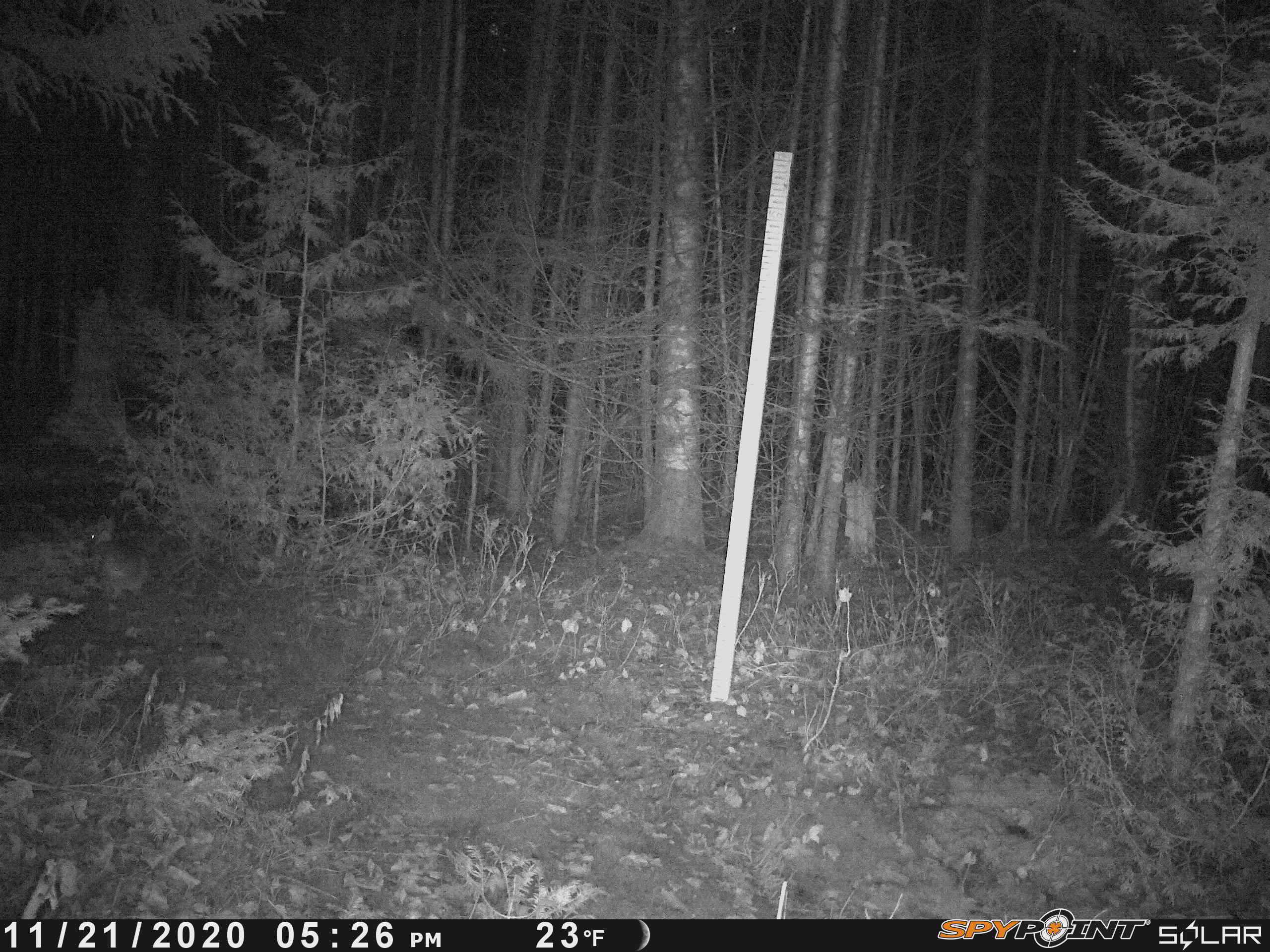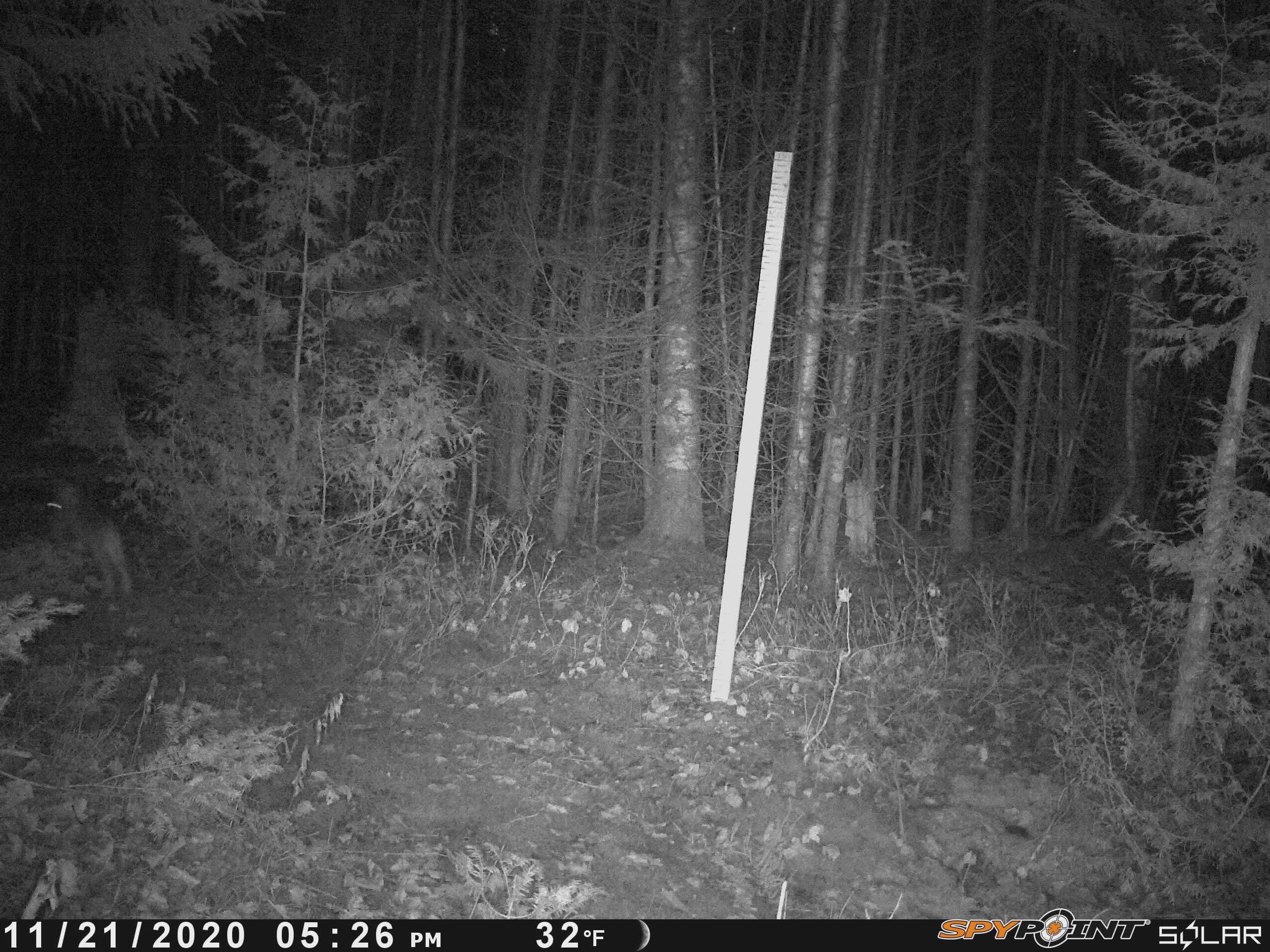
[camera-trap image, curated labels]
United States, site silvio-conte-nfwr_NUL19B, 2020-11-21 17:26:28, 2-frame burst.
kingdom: Animalia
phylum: Chordata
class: Mammalia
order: Lagomorpha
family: Leporidae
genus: Lepus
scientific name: Lepus americanus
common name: snowshoe hare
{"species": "snowshoe hare (Lepus americanus)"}